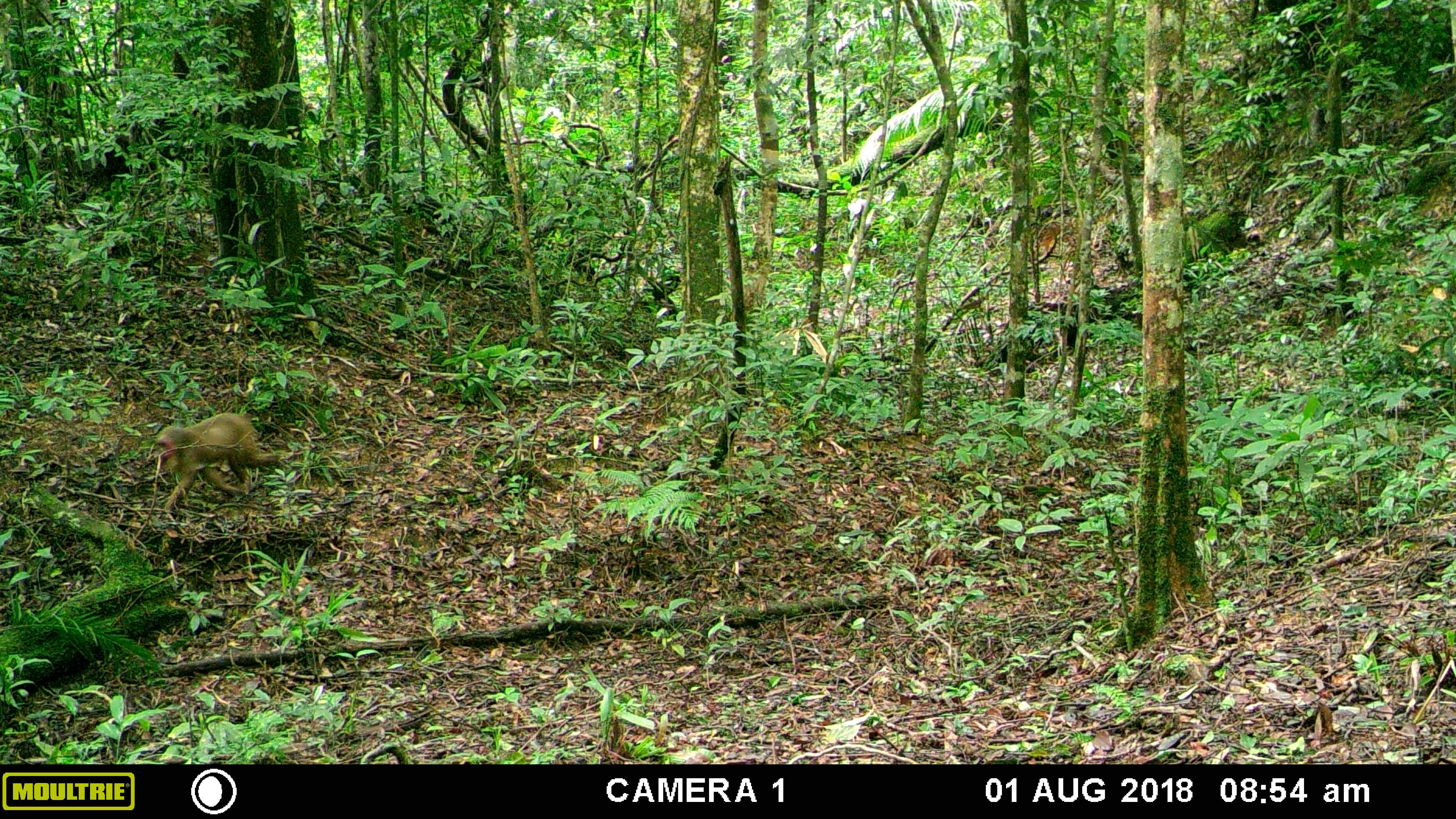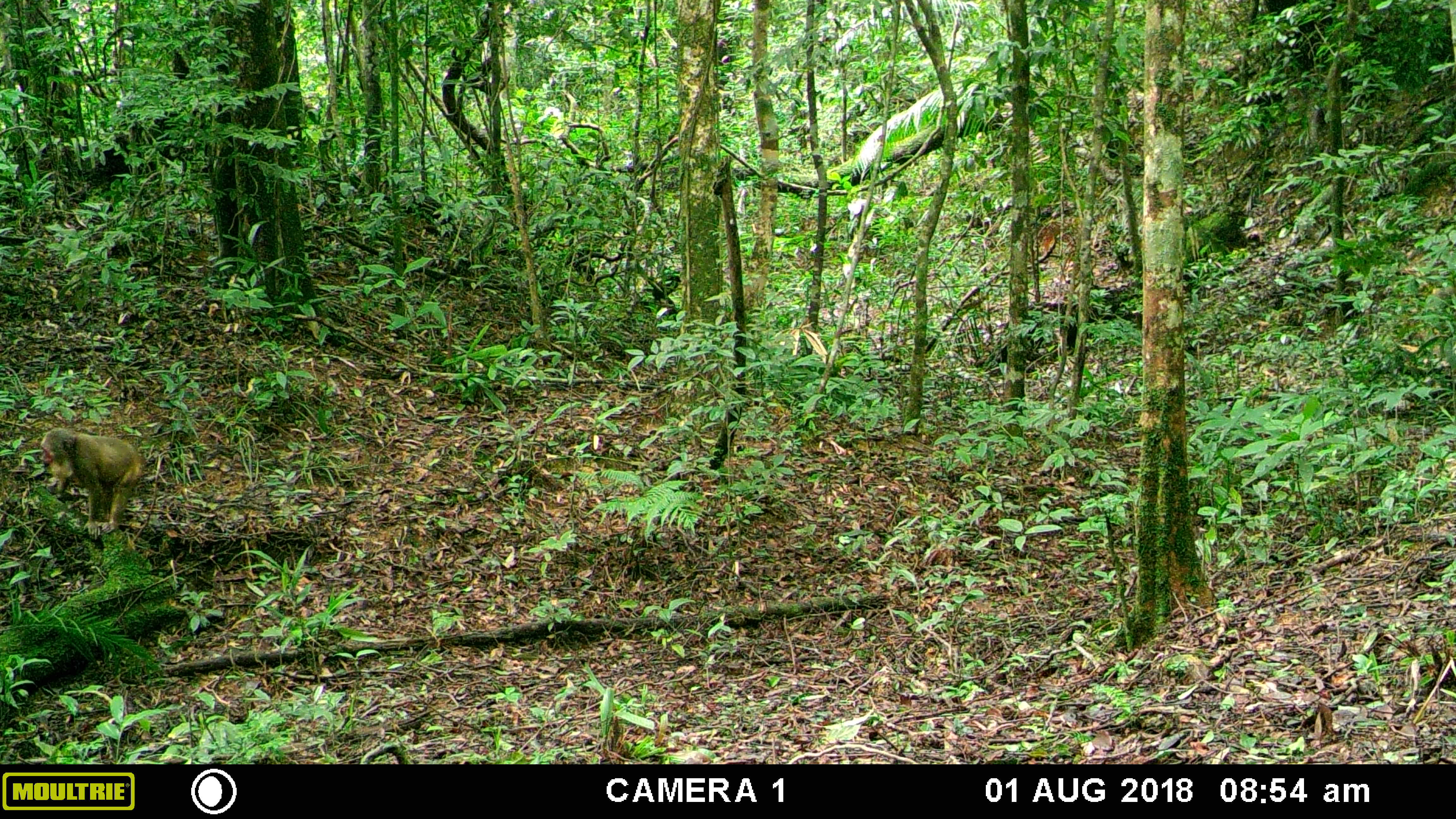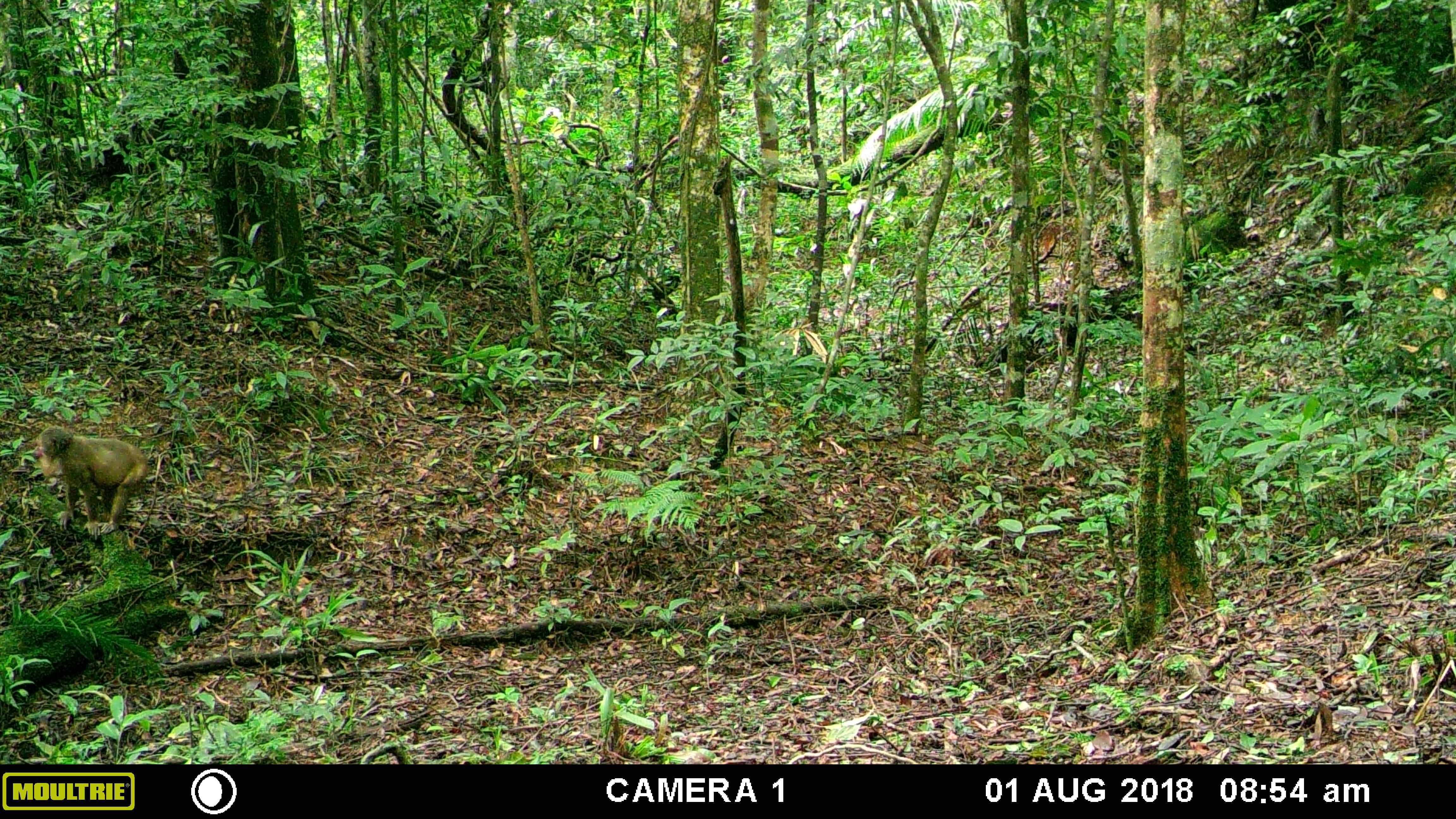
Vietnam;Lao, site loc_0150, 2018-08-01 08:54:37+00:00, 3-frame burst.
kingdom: Animalia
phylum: Chordata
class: Mammalia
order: Primates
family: Cercopithecidae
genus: Macaca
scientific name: Macaca arctoides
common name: stump-tailed macaque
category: stump tailed macaque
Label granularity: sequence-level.